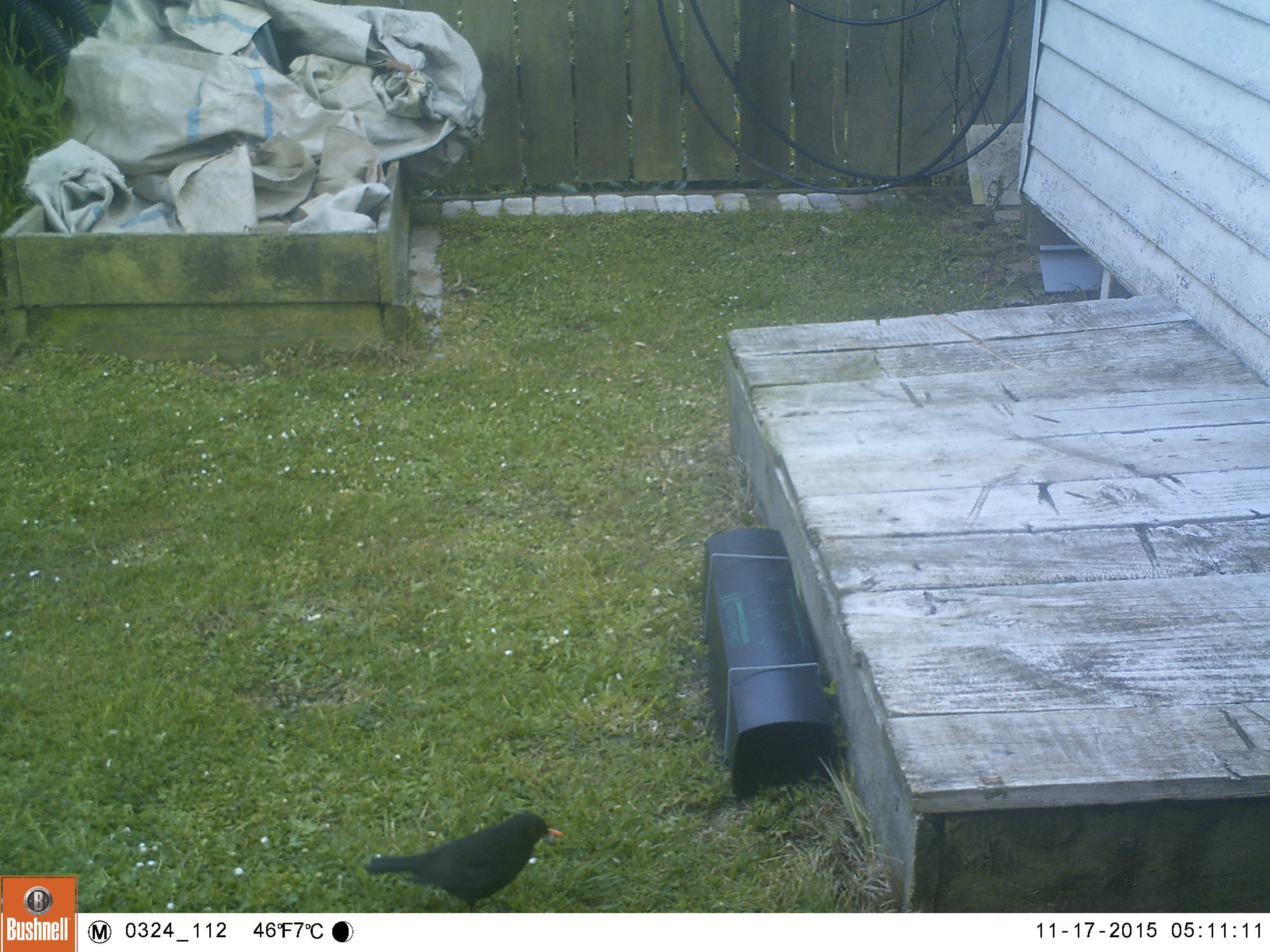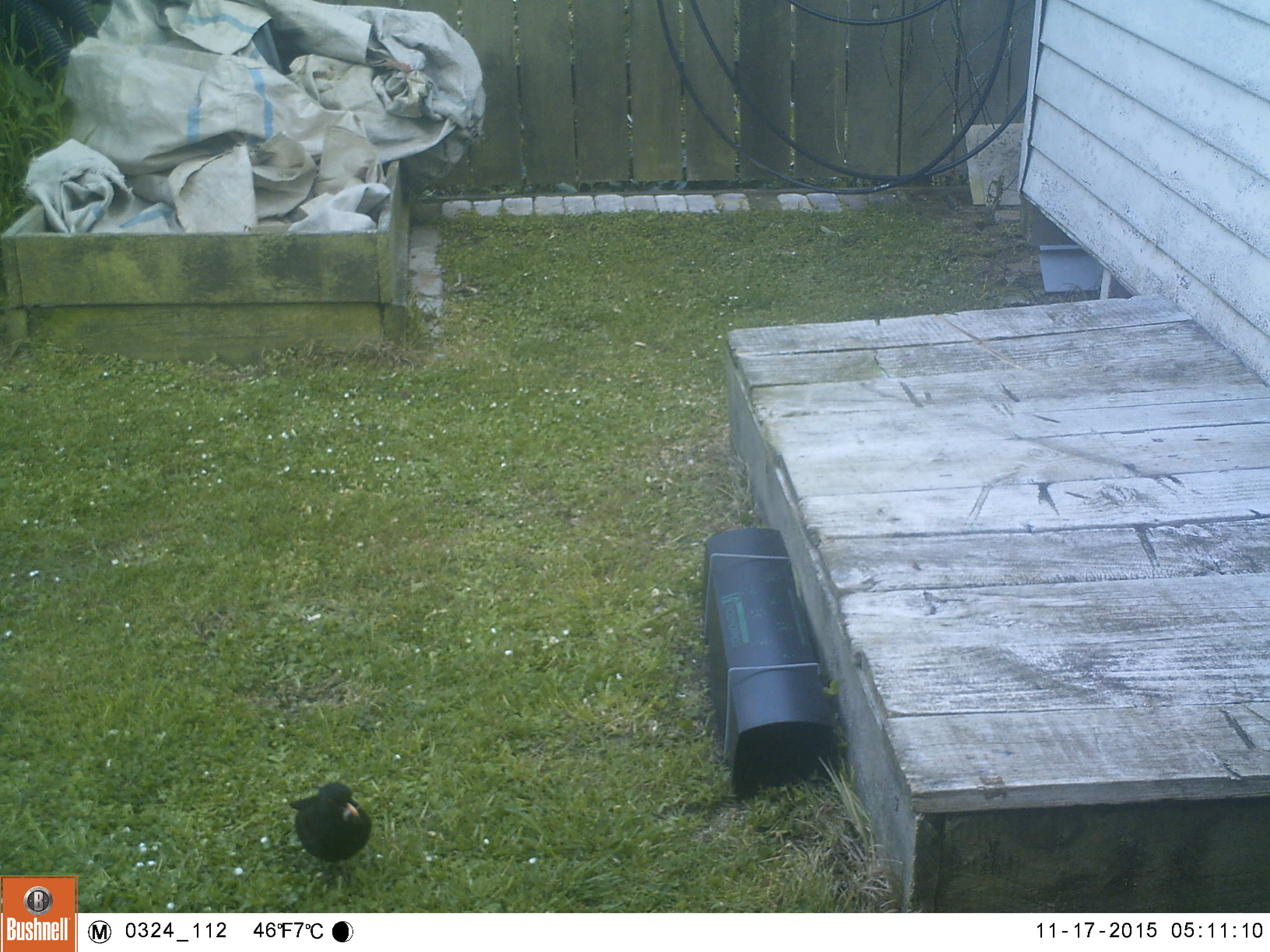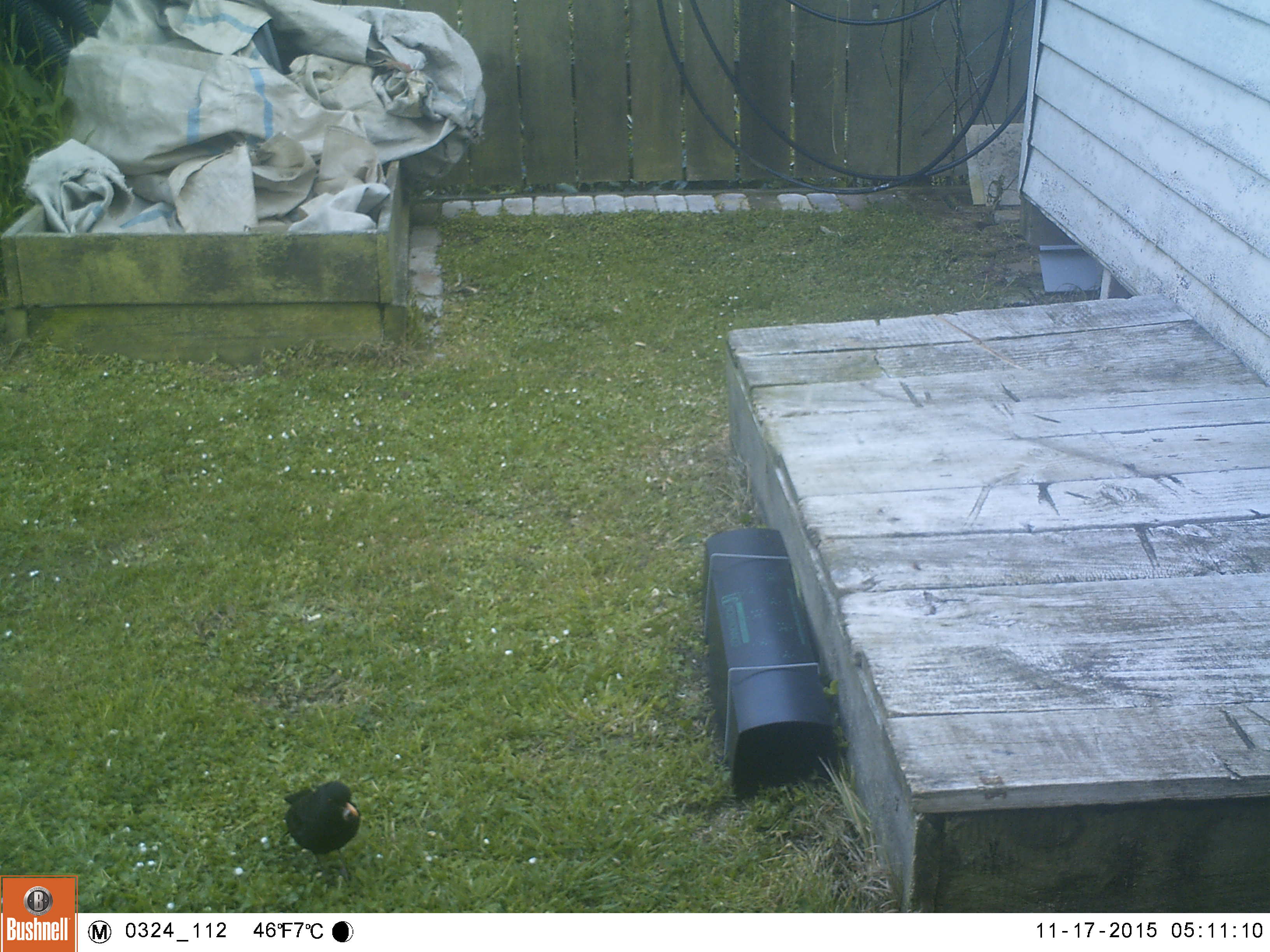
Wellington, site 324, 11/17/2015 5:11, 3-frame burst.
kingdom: Animalia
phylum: Chordata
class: Aves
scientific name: Aves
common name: bird